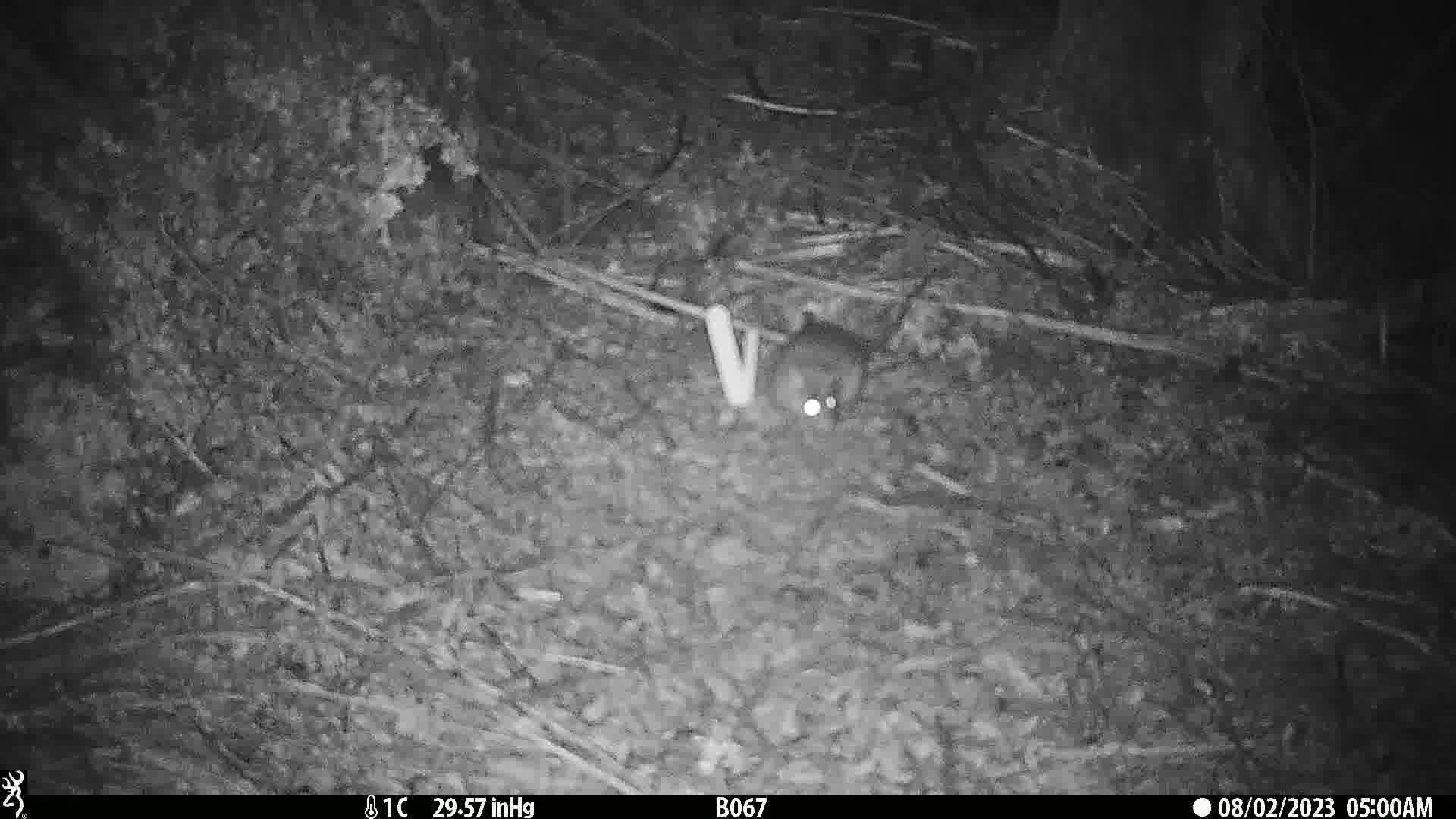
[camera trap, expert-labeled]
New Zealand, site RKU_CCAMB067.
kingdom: Animalia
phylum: Chordata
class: Mammalia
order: Rodentia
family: Muridae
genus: Rattus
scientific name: Rattus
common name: rat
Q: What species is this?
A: Rat (Rattus).